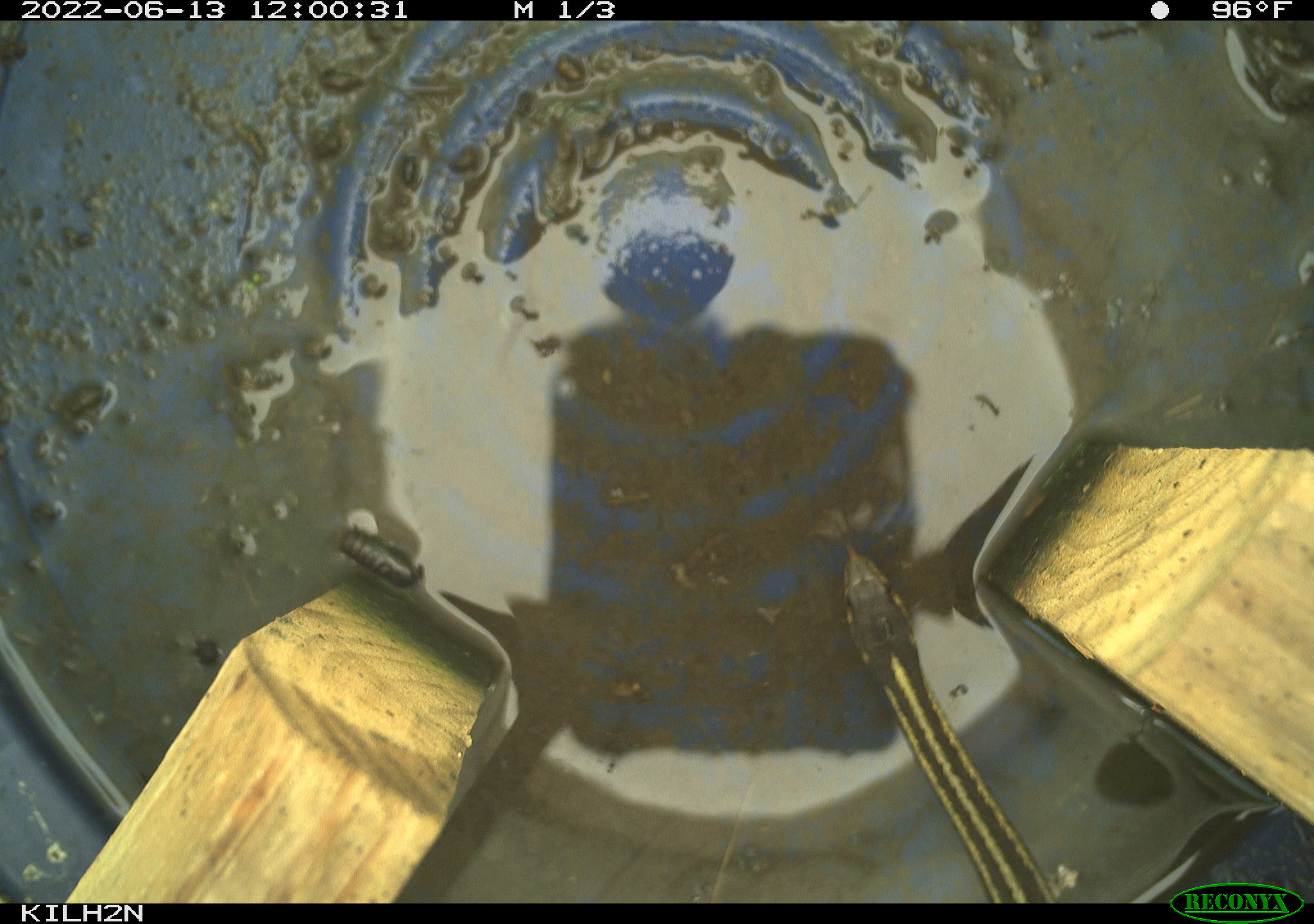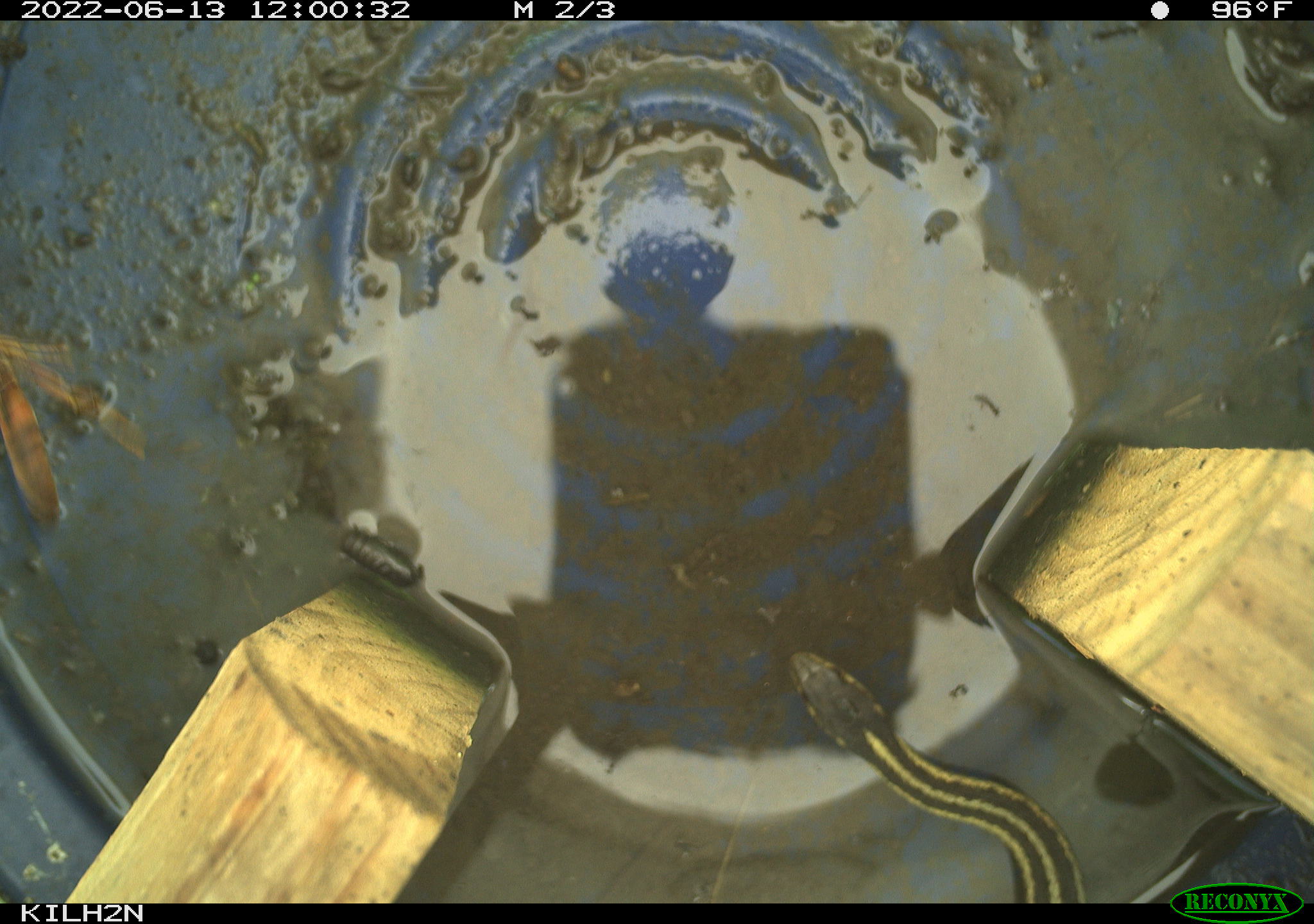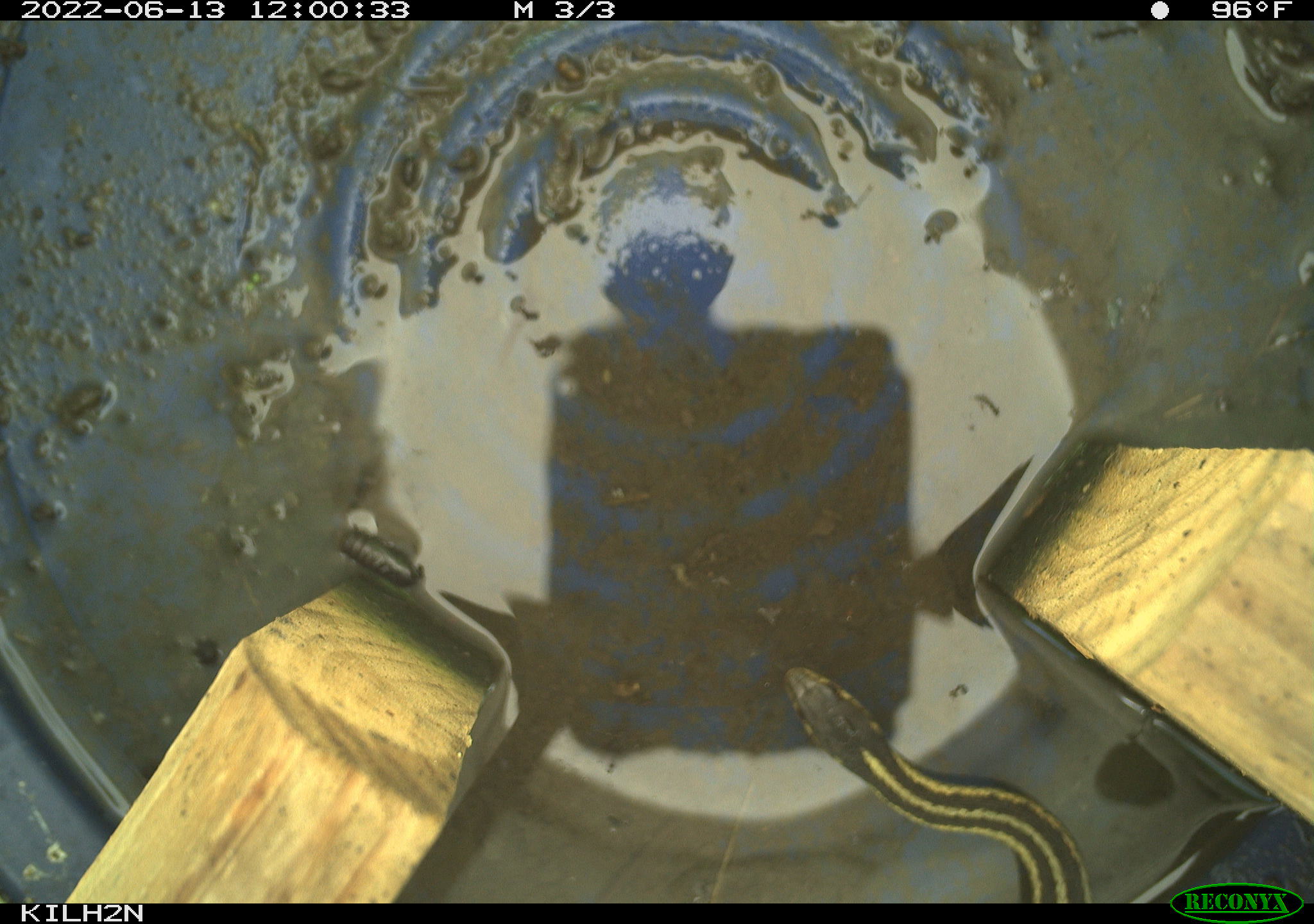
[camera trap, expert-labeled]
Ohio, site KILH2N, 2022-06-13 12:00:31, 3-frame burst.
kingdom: Animalia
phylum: Chordata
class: Reptilia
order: Squamata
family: Colubridae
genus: Thamnophis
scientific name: Thamnophis sirtalis sirtalis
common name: eastern gartersnake